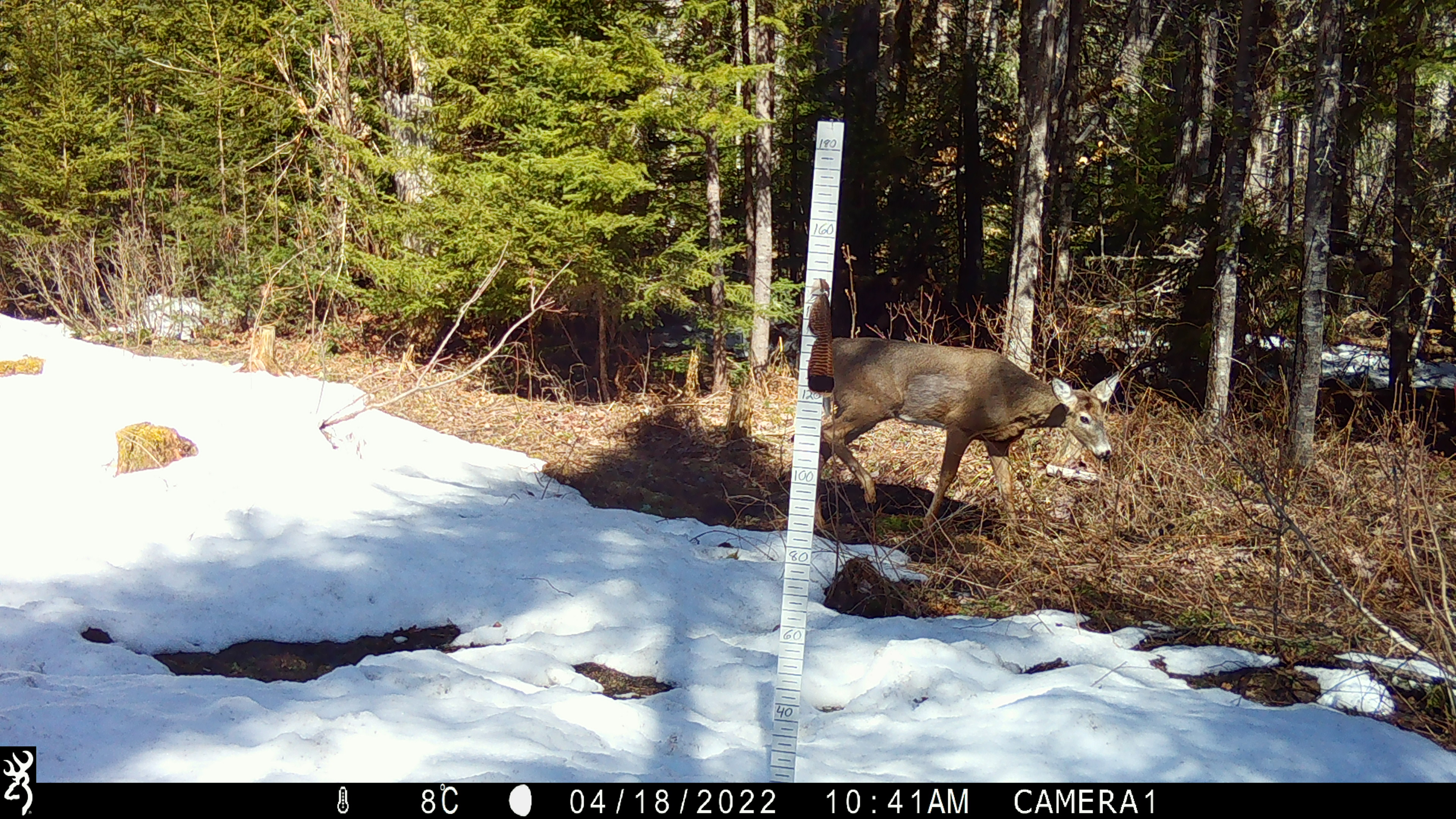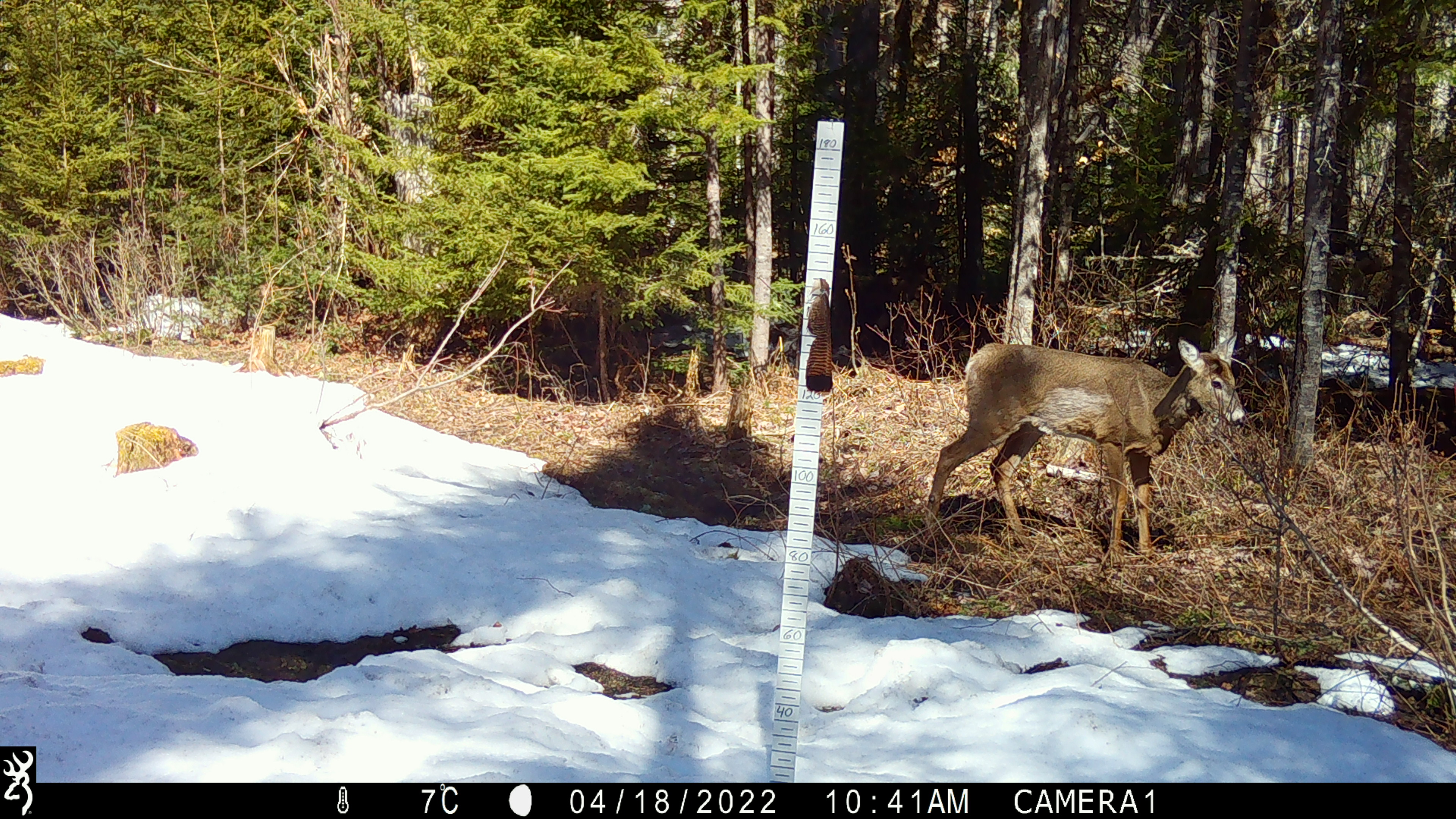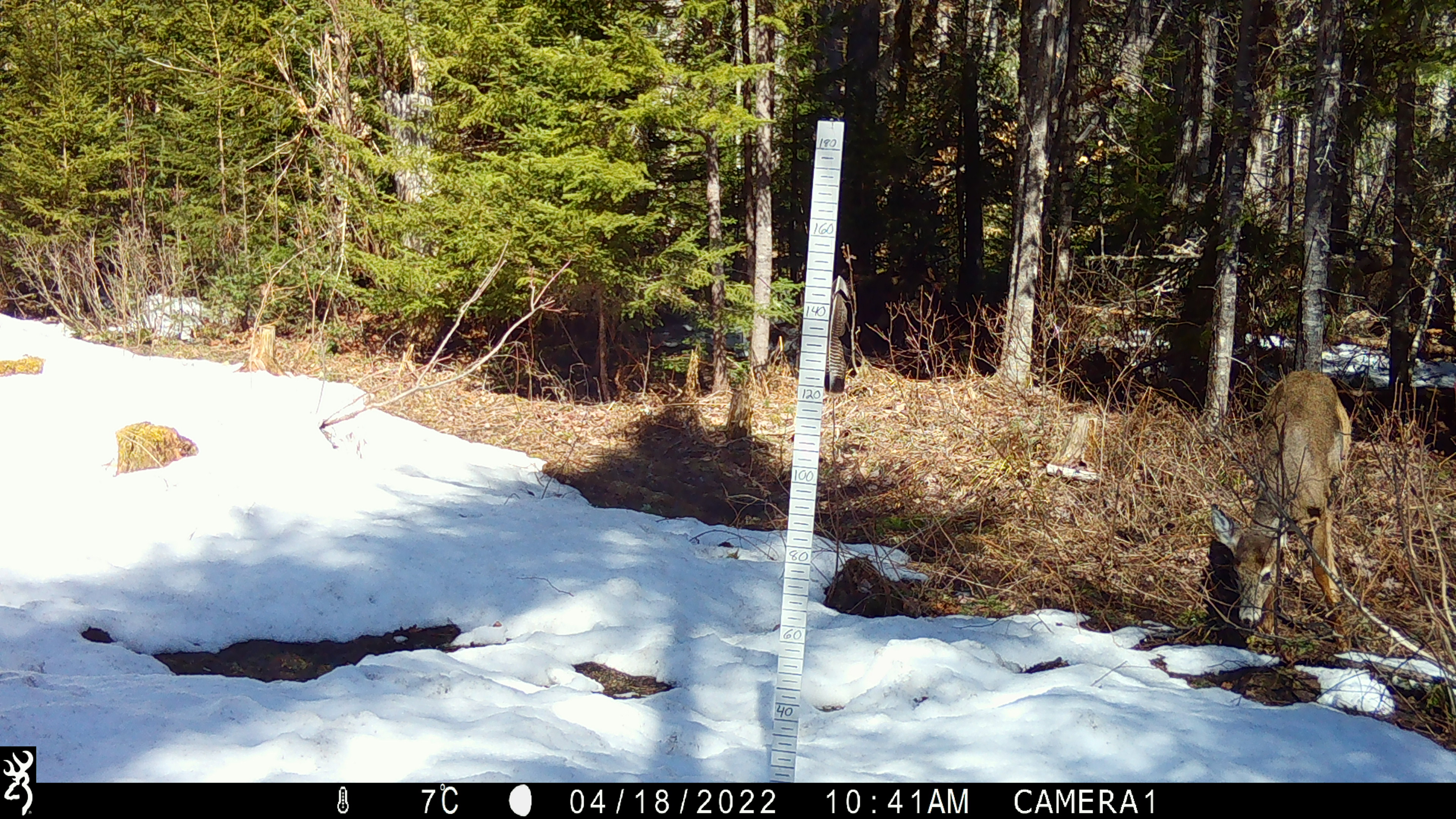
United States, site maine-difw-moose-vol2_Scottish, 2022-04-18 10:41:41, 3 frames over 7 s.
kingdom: Animalia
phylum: Chordata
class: Mammalia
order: Artiodactyla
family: Cervidae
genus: Odocoileus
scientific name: Odocoileus virginianus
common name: white-tailed deer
White-tailed deer (Odocoileus virginianus).